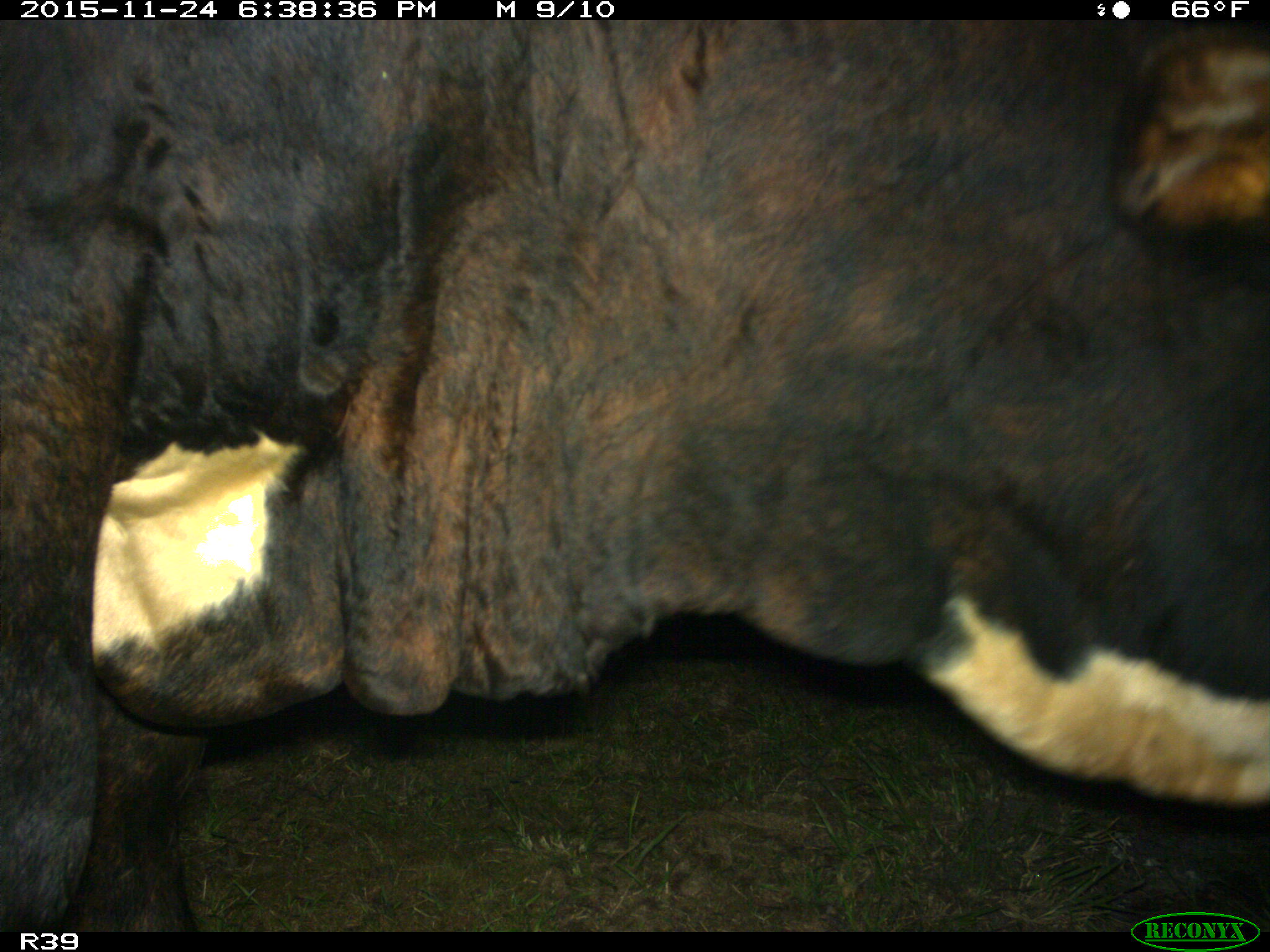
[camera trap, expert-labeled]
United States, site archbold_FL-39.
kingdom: Animalia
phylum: Chordata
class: Mammalia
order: Artiodactyla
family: Bovidae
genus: Bos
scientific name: Bos taurus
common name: domestic cow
Bos taurus (domestic cow).